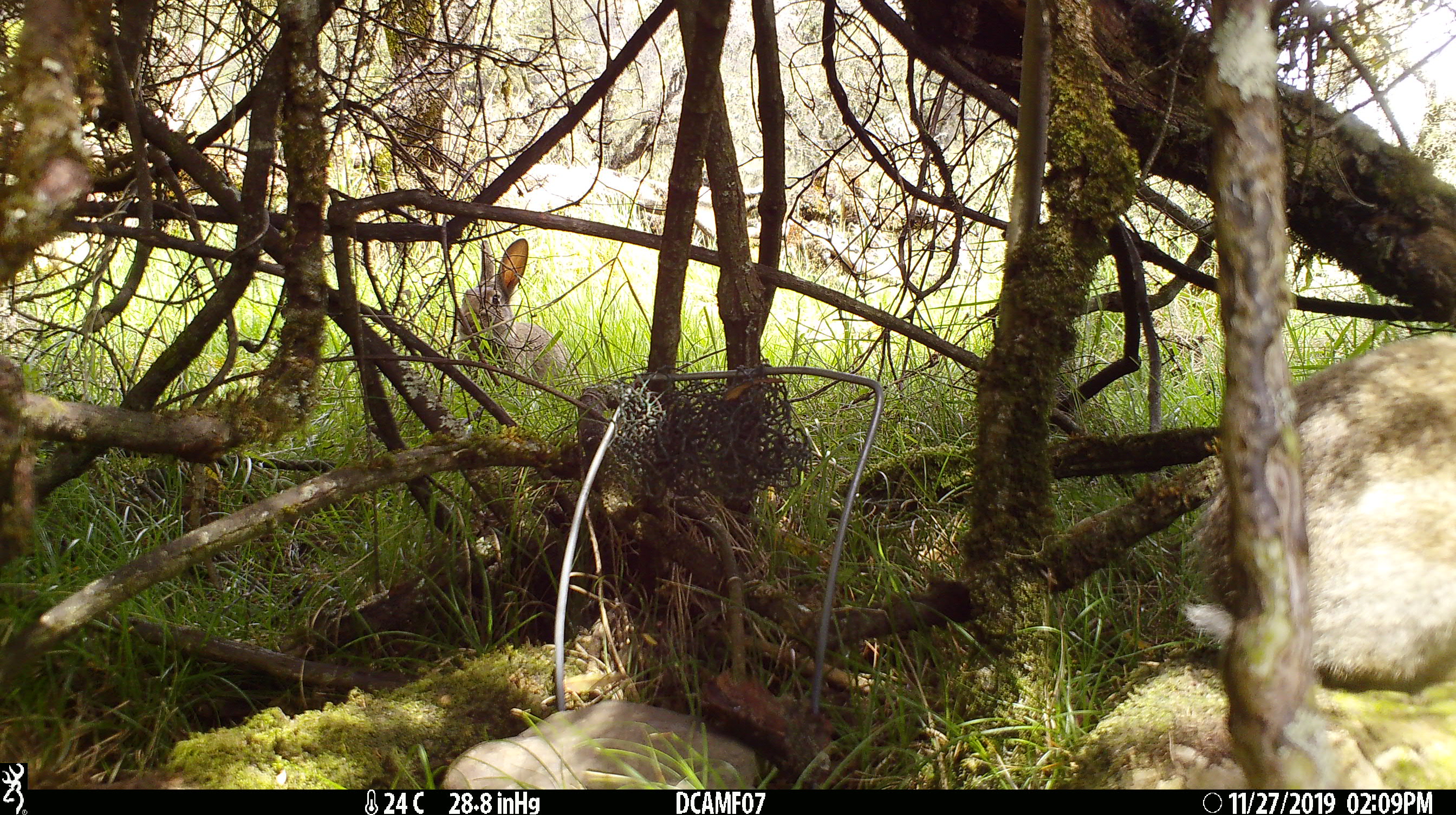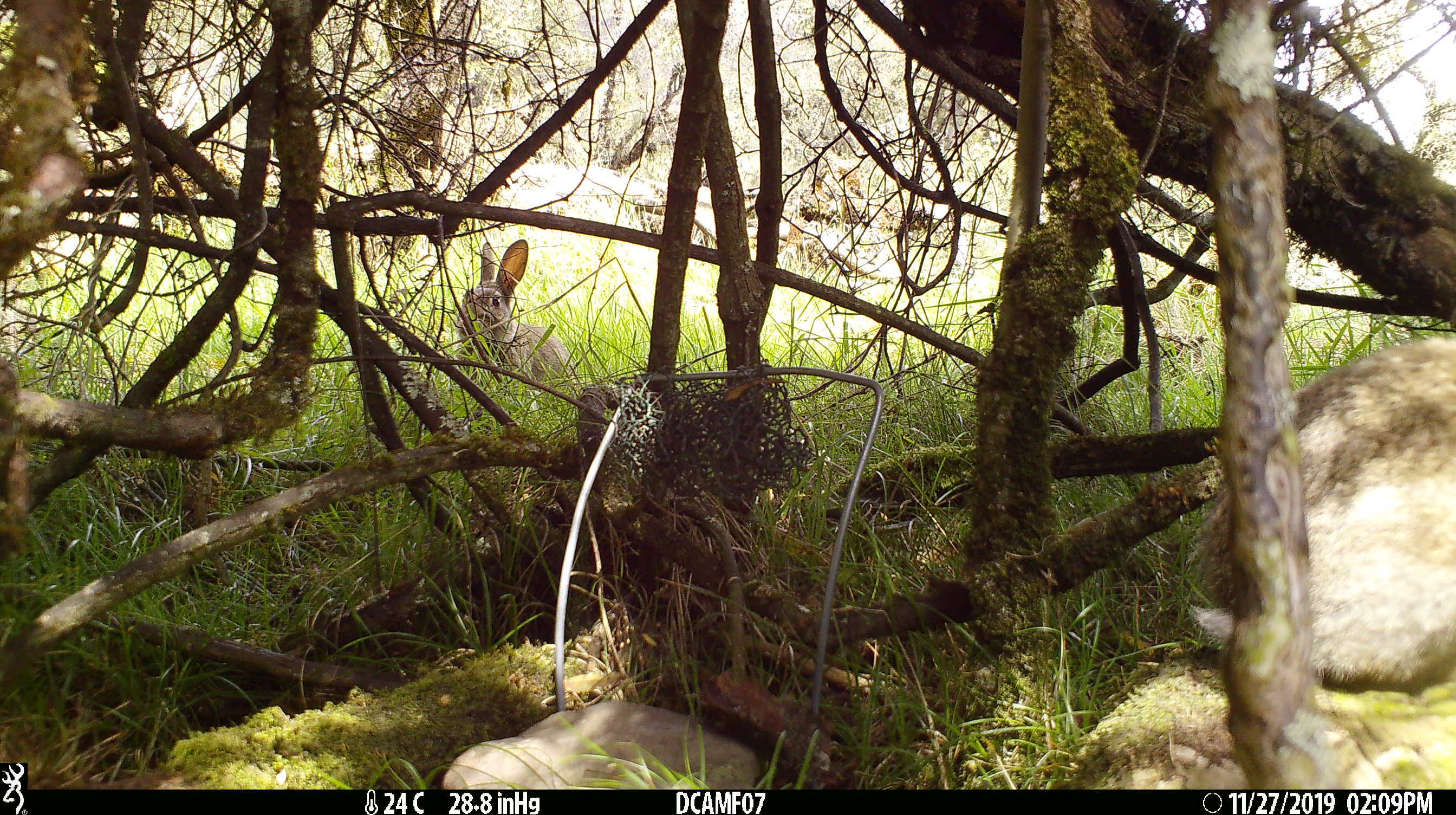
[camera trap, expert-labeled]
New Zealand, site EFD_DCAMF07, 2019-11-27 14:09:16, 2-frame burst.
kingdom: Animalia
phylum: Chordata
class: Mammalia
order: Lagomorpha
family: Leporidae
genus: Oryctolagus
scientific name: Oryctolagus cuniculus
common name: european rabbit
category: rabbit